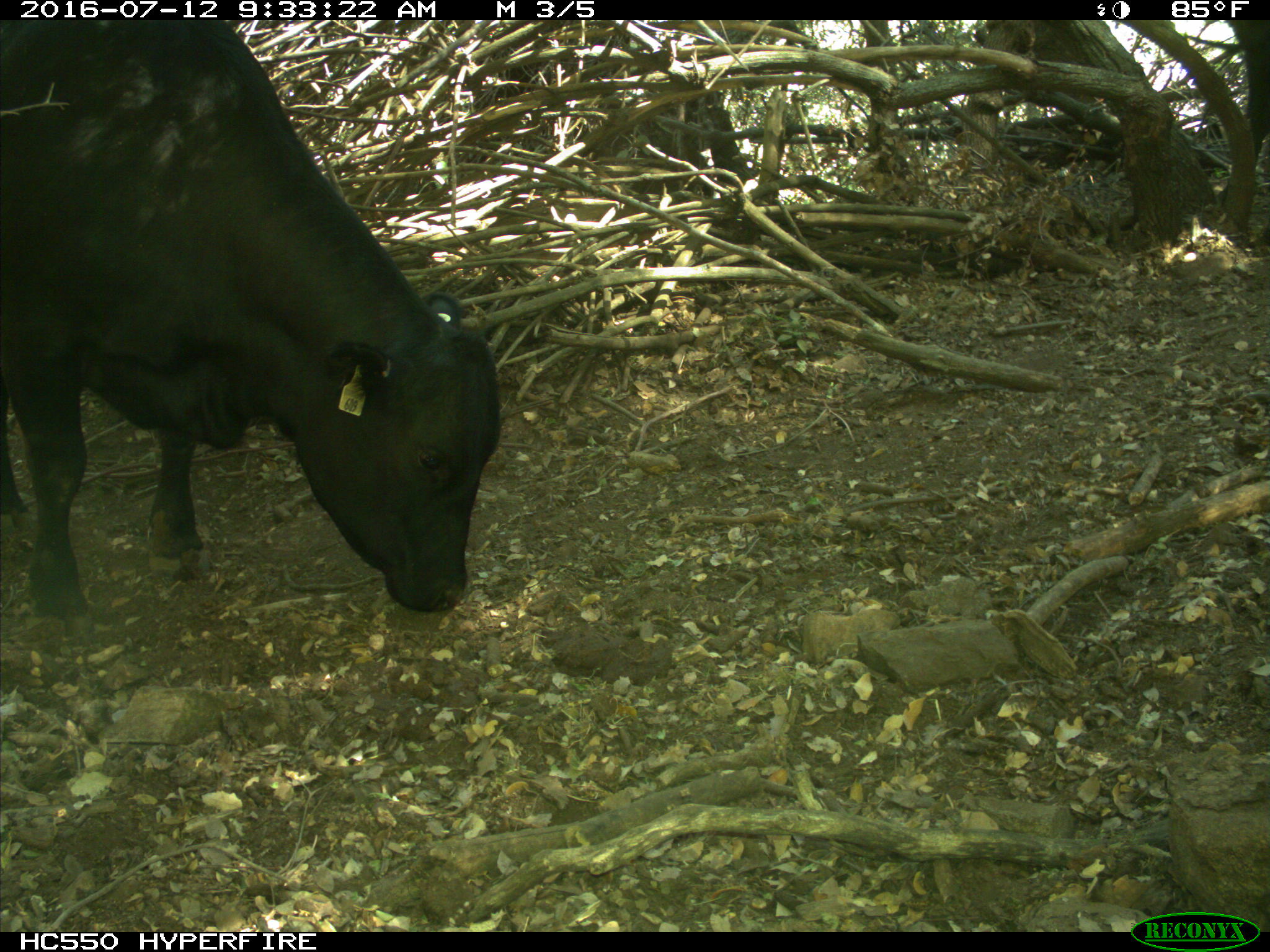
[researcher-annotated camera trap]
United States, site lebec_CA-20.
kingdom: Animalia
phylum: Chordata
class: Mammalia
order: Artiodactyla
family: Bovidae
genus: Bos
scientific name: Bos taurus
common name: domestic cow